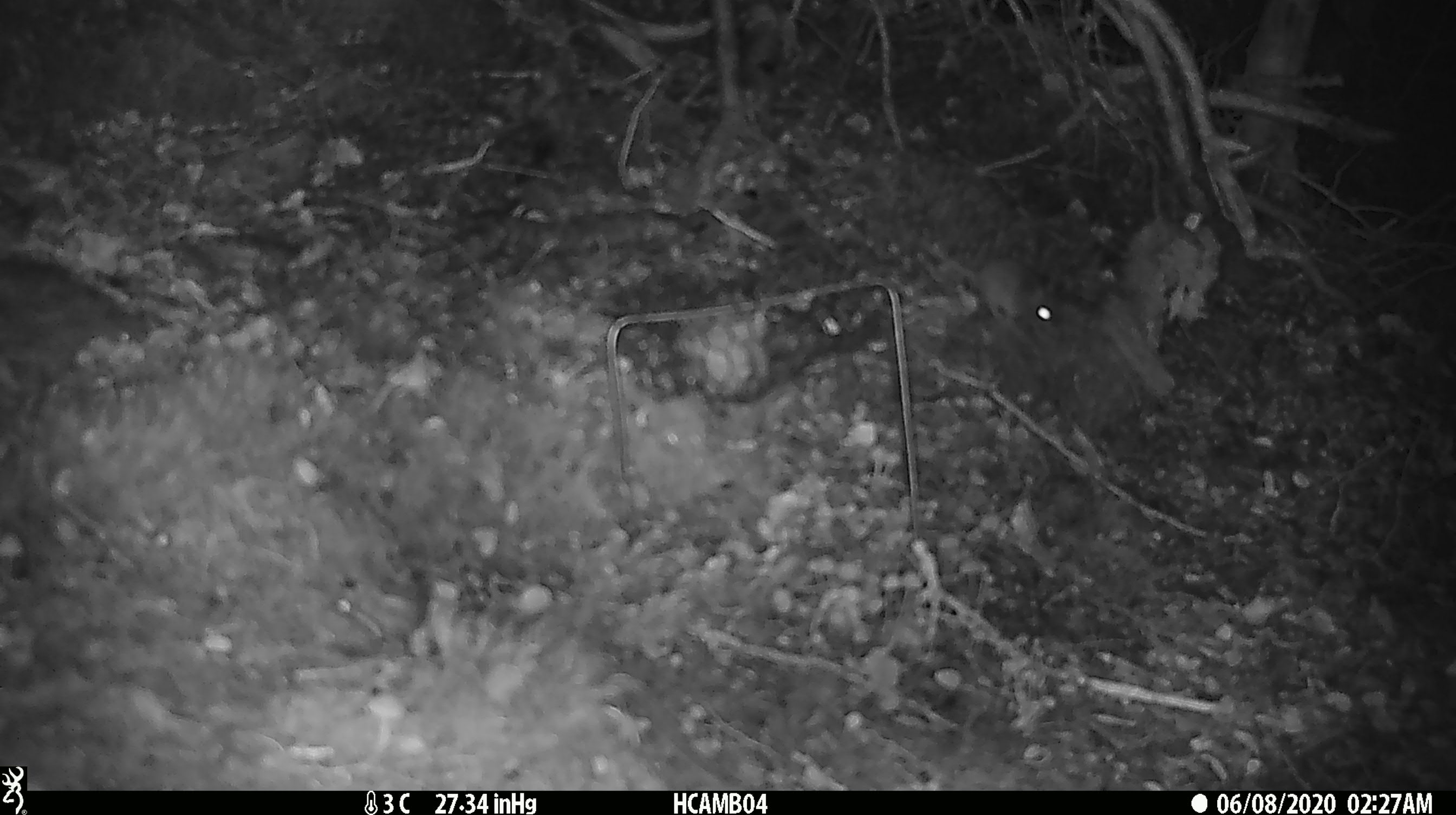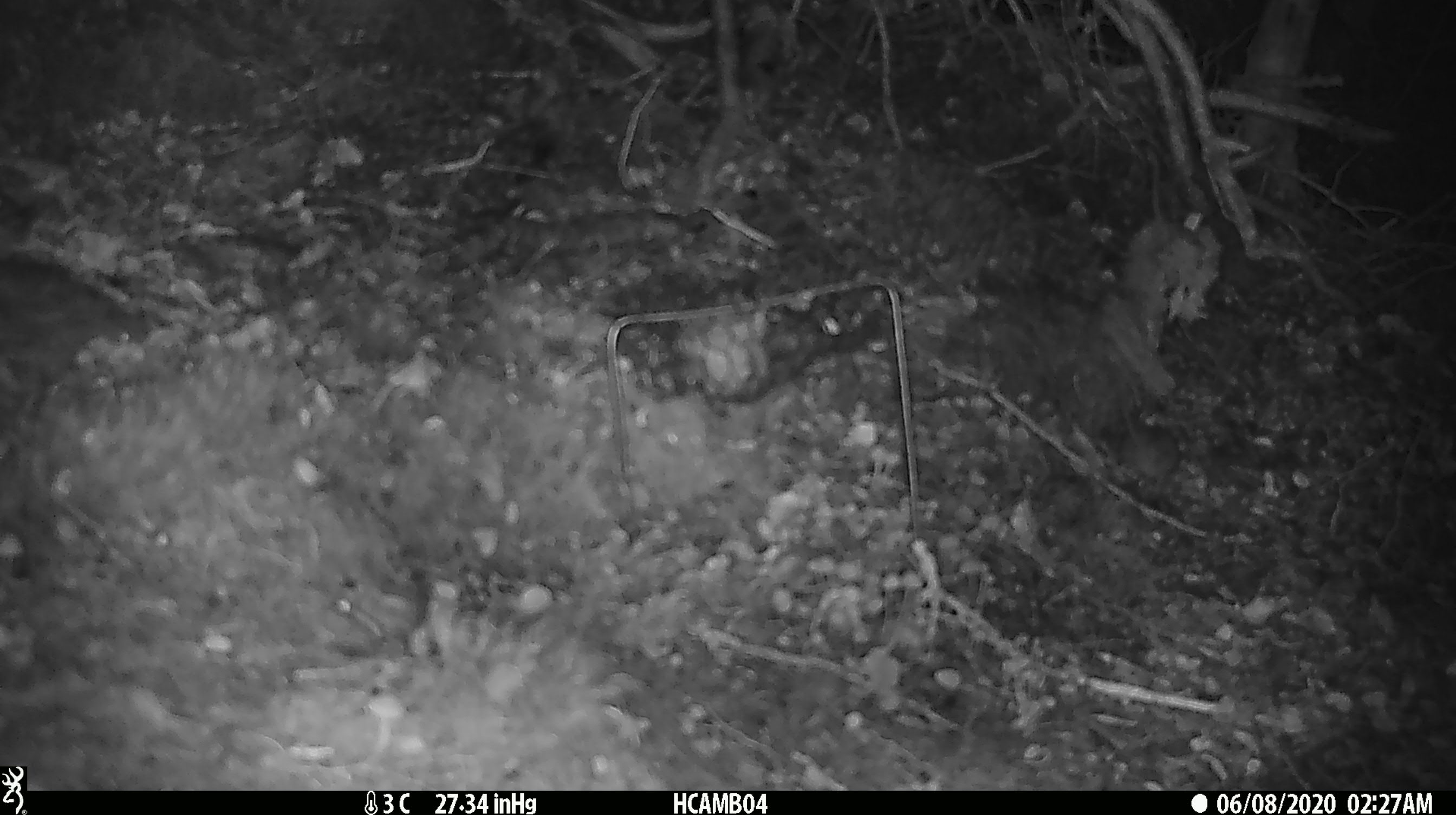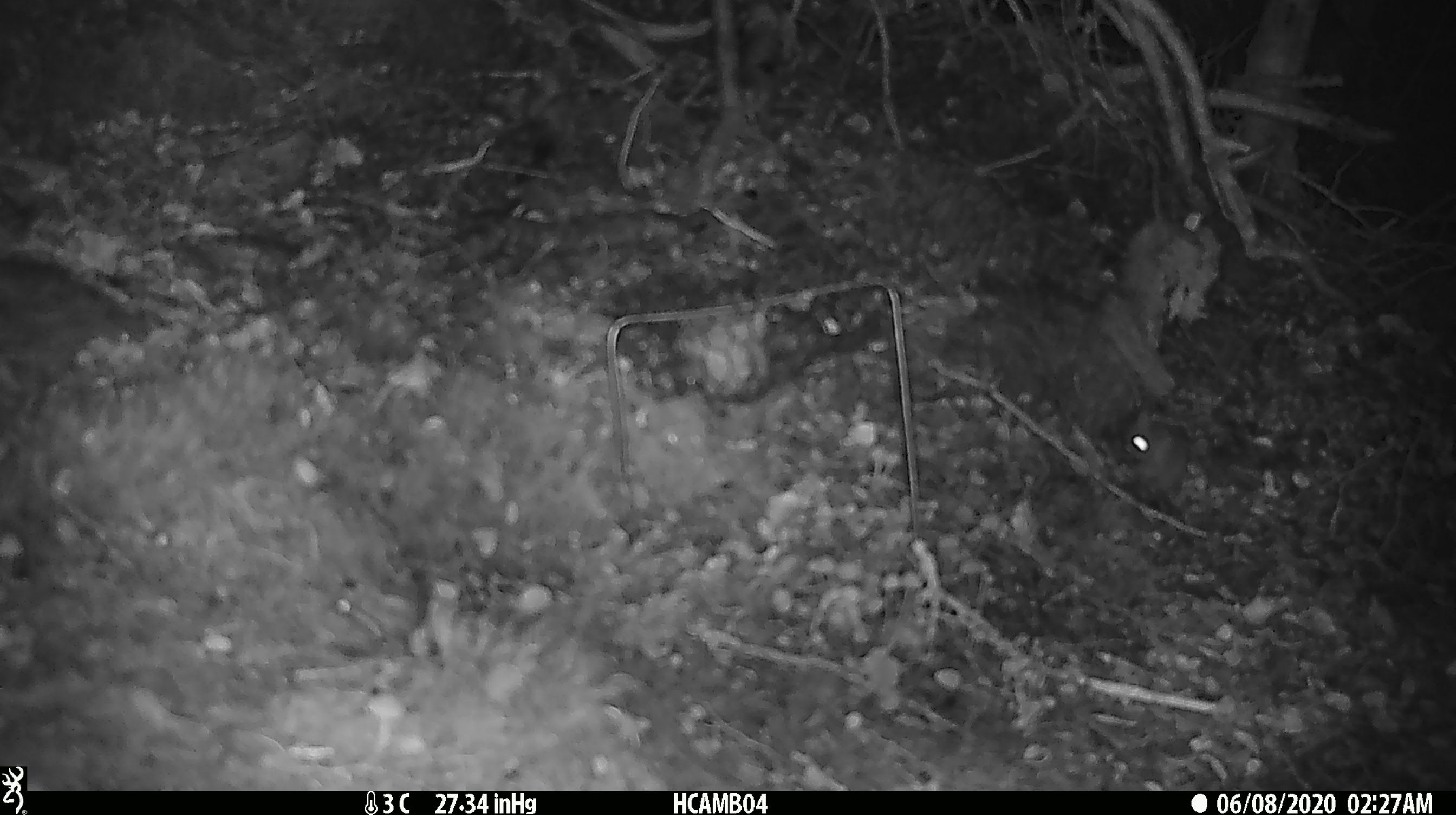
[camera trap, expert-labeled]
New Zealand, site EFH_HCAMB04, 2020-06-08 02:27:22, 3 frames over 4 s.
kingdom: Animalia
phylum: Chordata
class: Mammalia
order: Rodentia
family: Muridae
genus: Mus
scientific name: Mus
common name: mouse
Mouse (Mus).